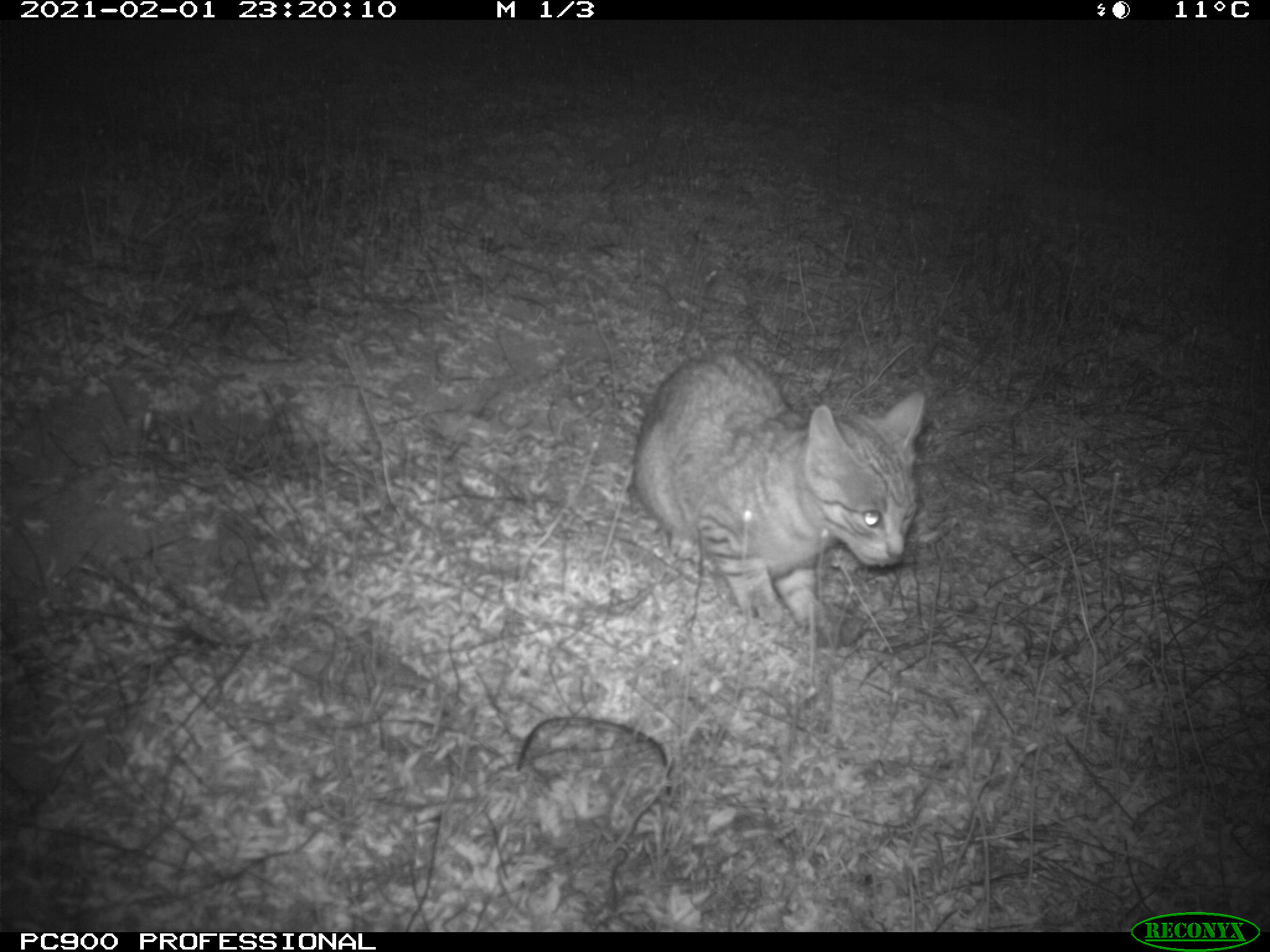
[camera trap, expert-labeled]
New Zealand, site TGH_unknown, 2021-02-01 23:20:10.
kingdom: Animalia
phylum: Chordata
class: Mammalia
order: Carnivora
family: Felidae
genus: Felis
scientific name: Felis catus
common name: domestic cat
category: cat